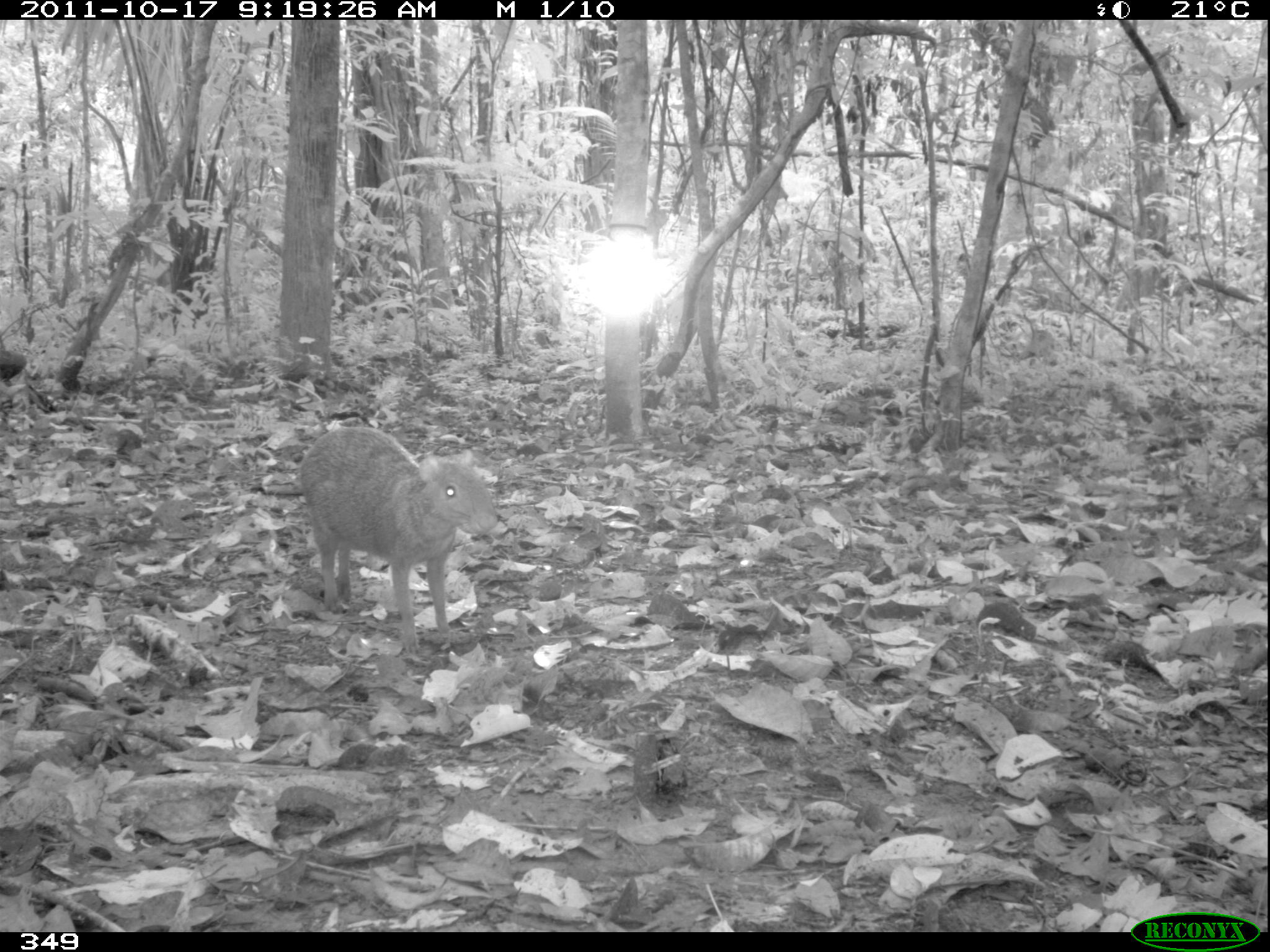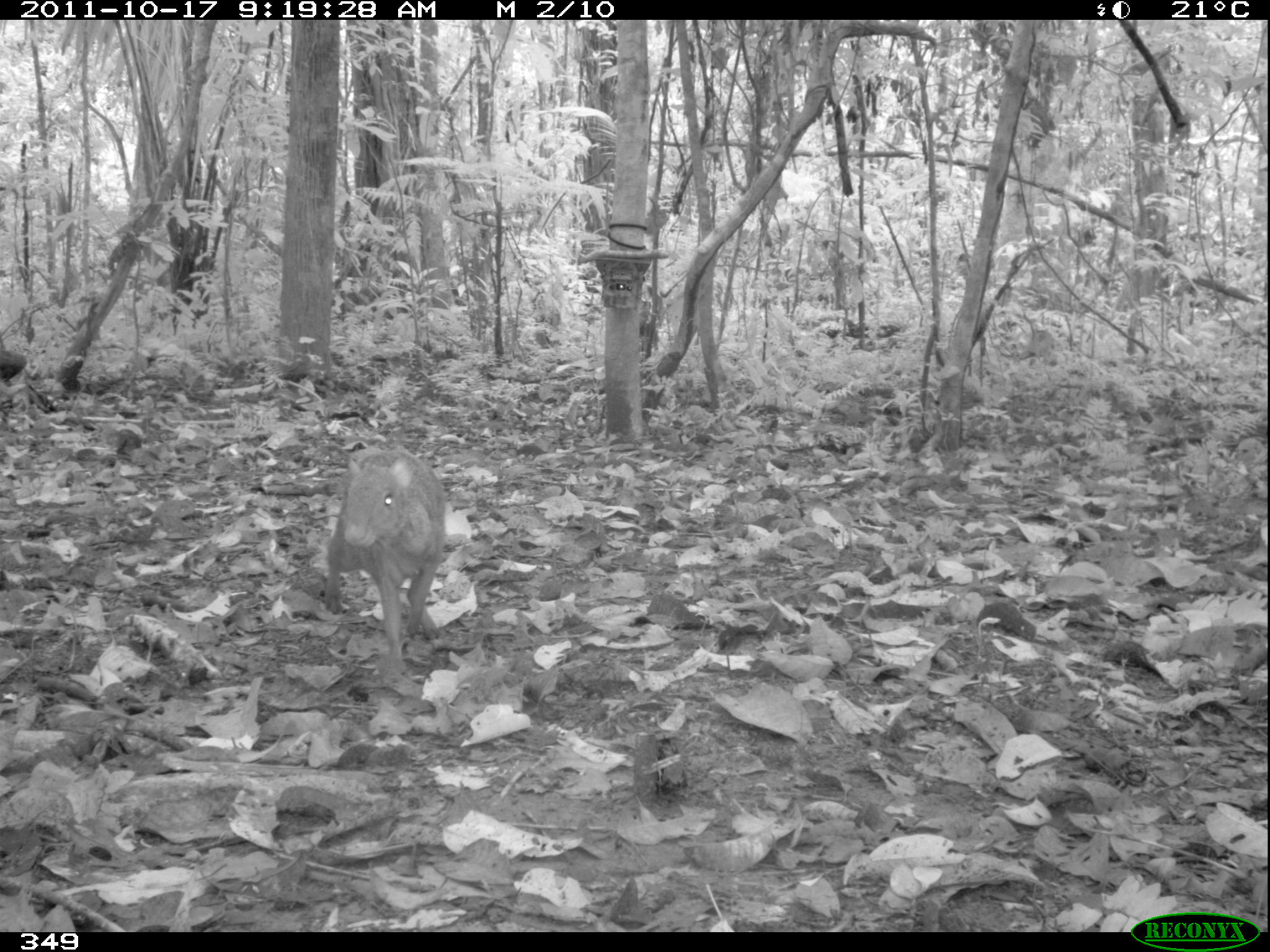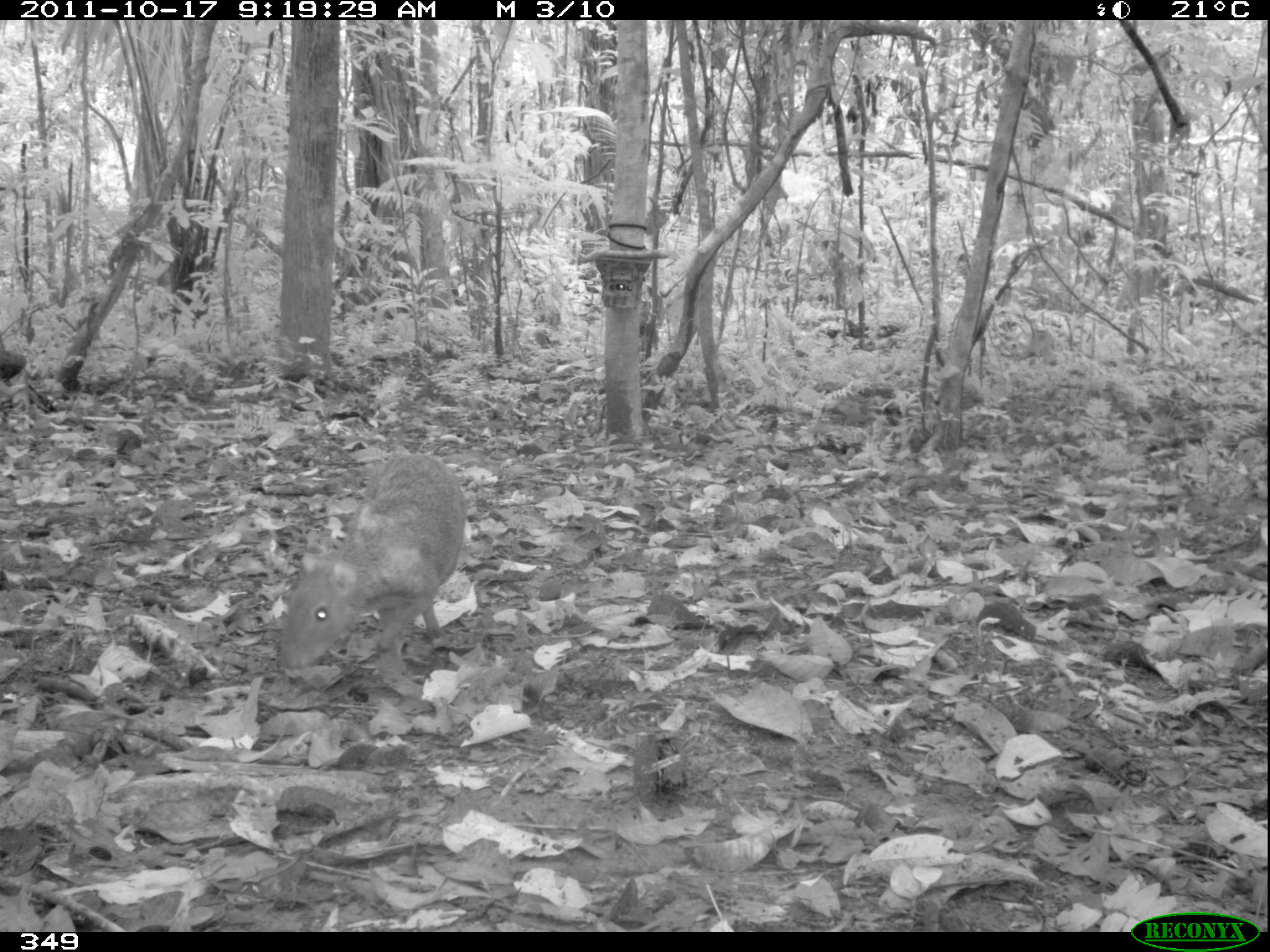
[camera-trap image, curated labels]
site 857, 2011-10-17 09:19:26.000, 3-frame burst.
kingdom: Animalia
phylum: Chordata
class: Mammalia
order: Rodentia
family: Dasyproctidae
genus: Dasyprocta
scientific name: Dasyprocta punctata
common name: central american agouti